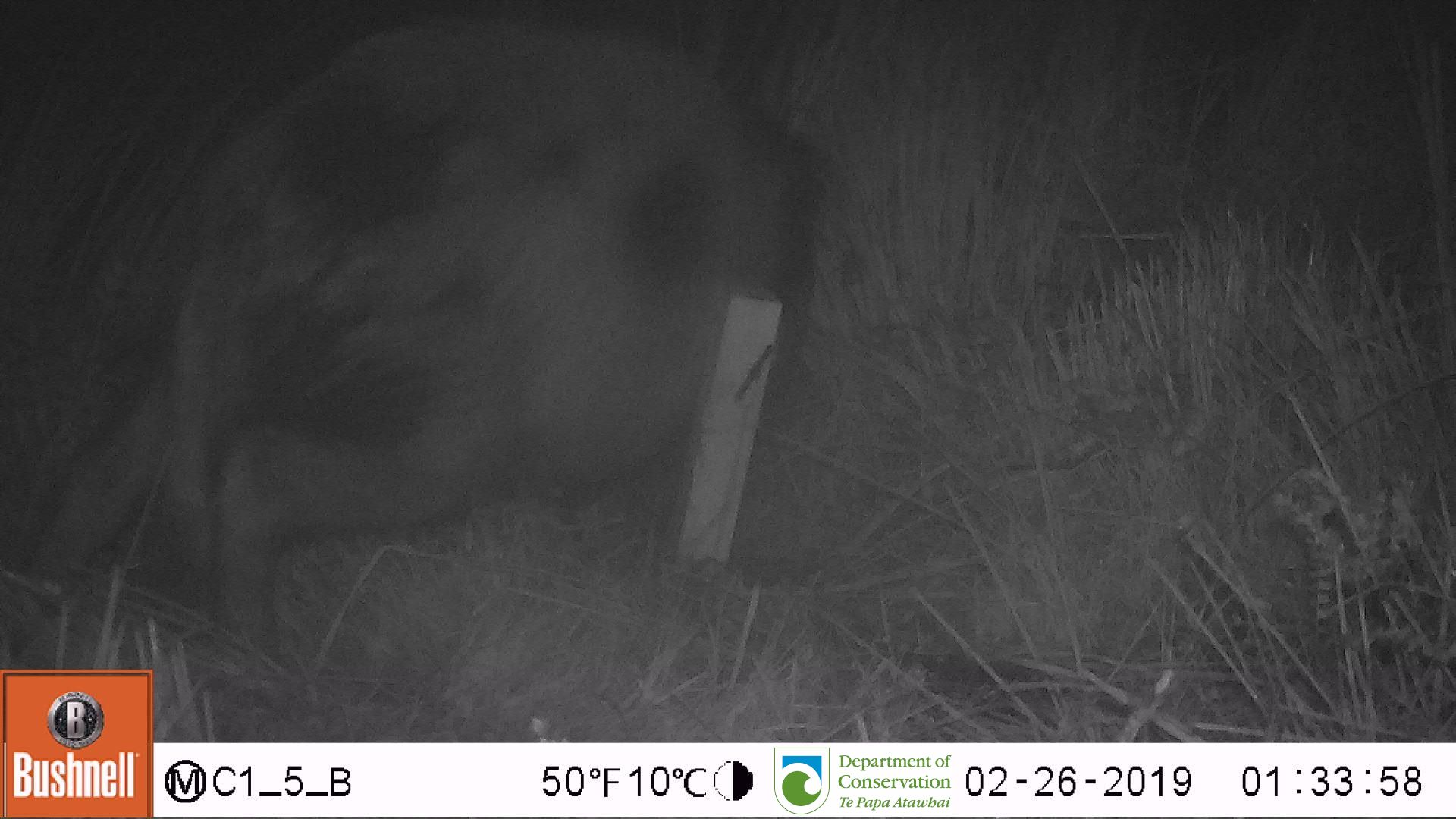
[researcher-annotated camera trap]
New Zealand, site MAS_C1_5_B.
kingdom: Animalia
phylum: Chordata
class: Mammalia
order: Artiodactyla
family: Suidae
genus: Sus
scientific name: Sus scrofa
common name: pig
Pig (Sus scrofa).